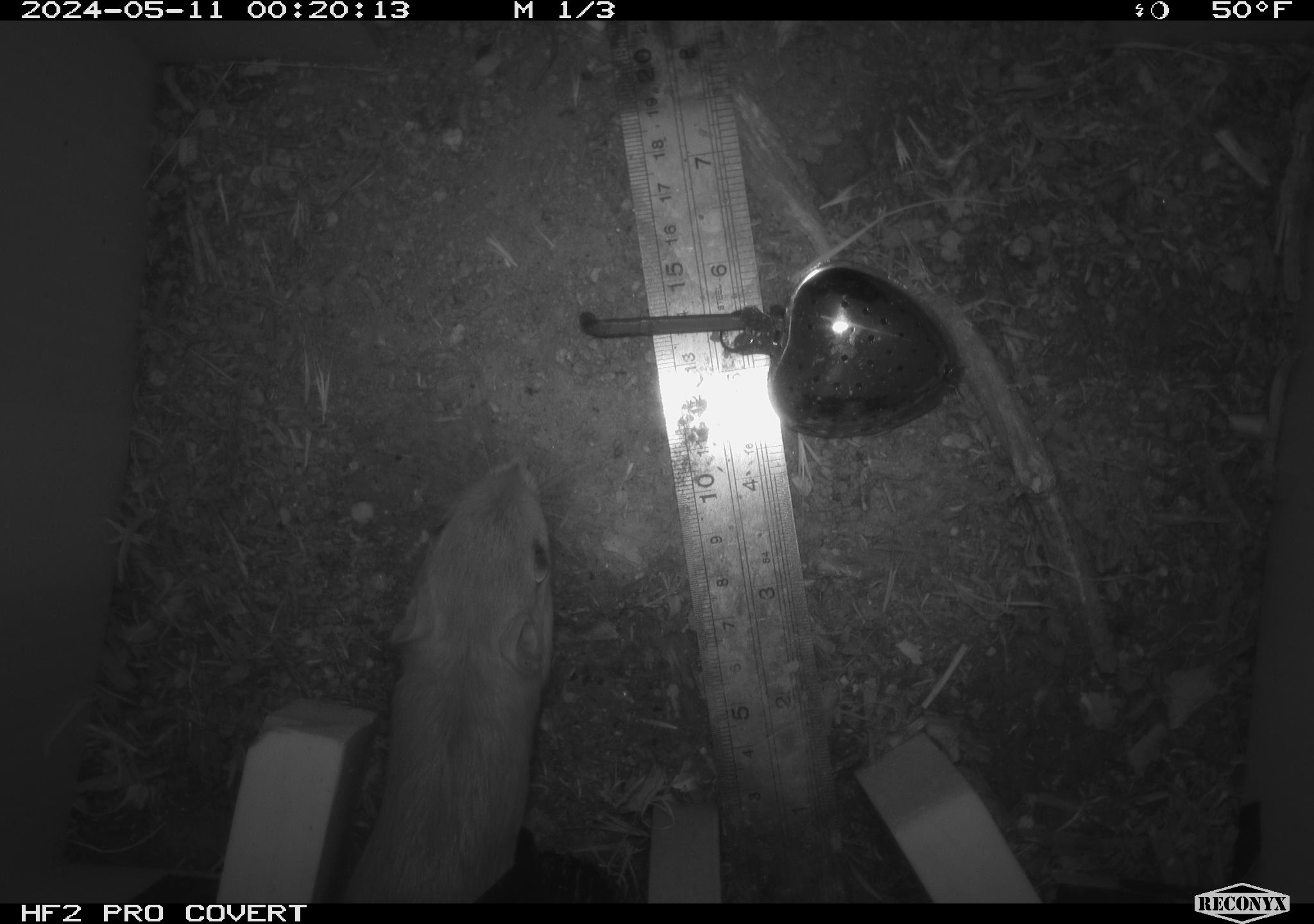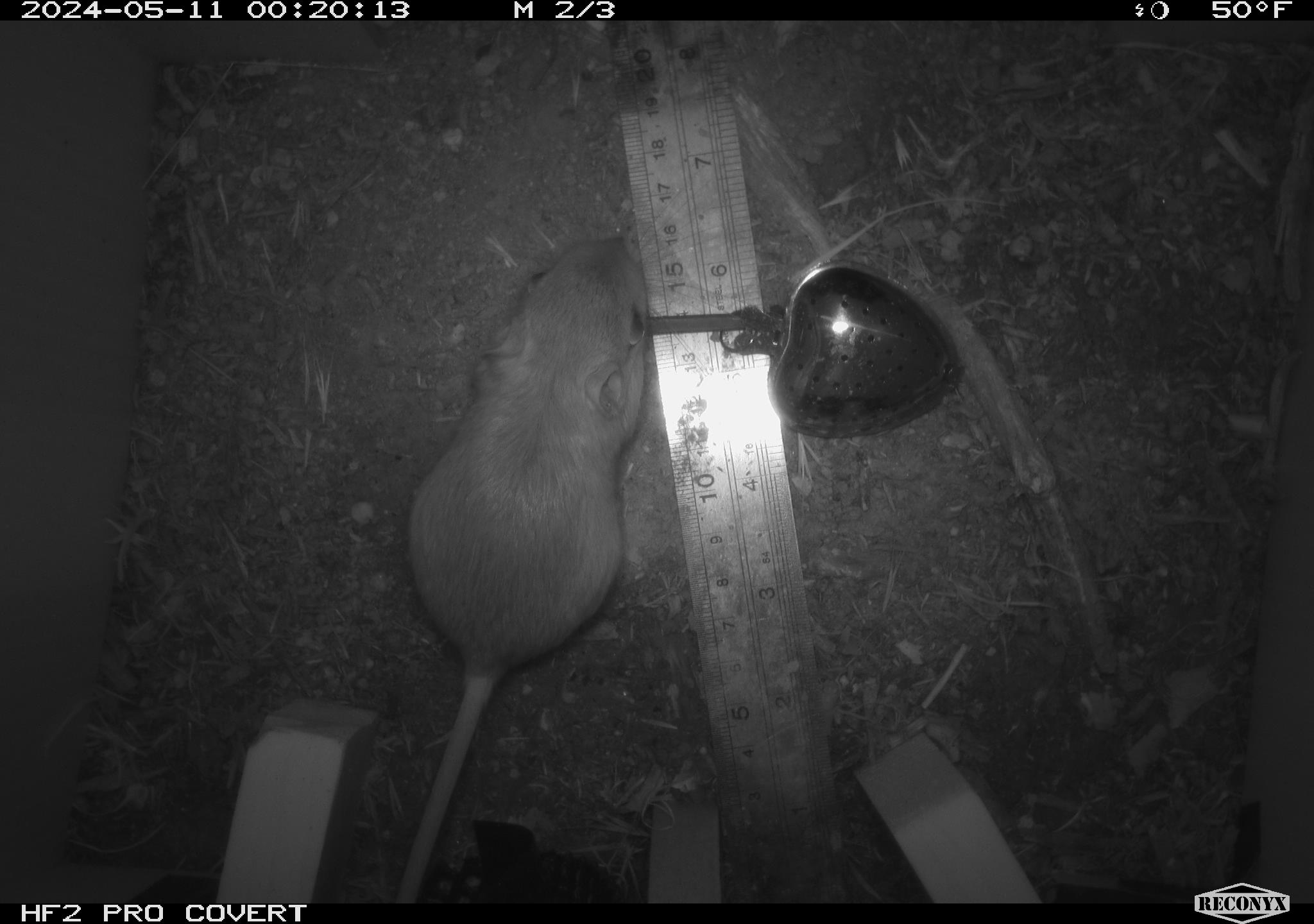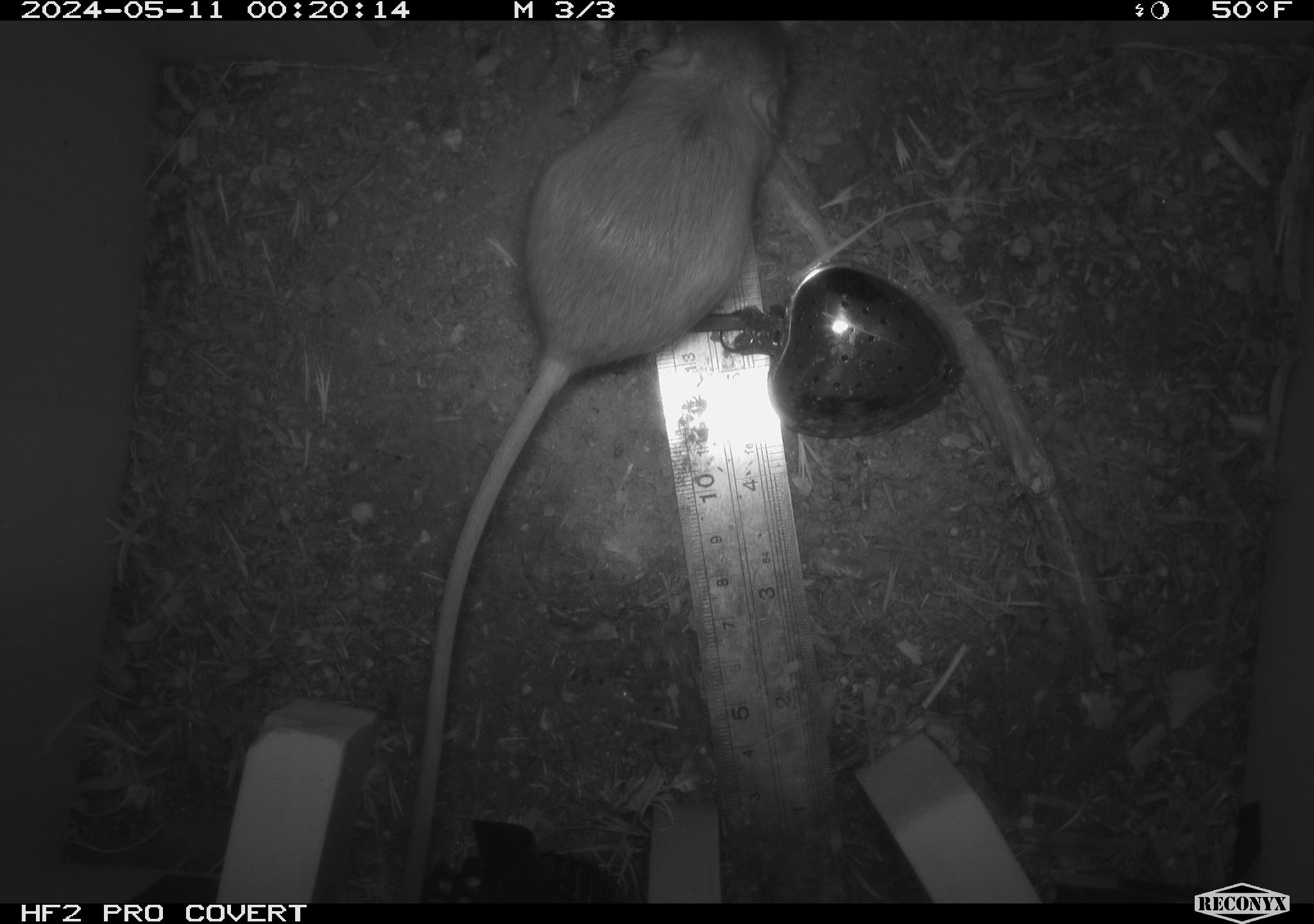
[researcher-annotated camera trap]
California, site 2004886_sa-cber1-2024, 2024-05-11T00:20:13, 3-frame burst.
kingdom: Animalia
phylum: Chordata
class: Mammalia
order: Rodentia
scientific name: Rodentia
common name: mouse species